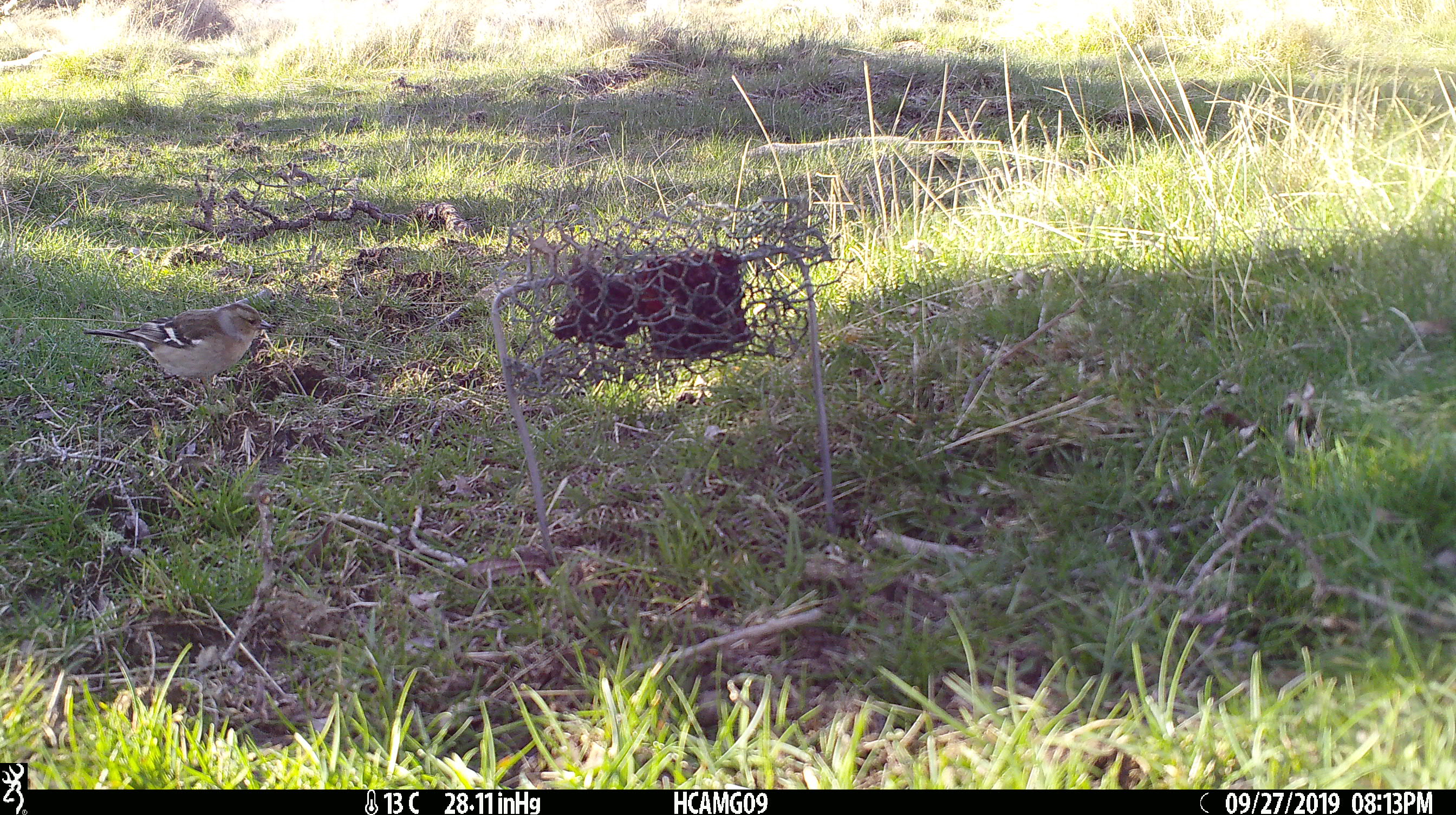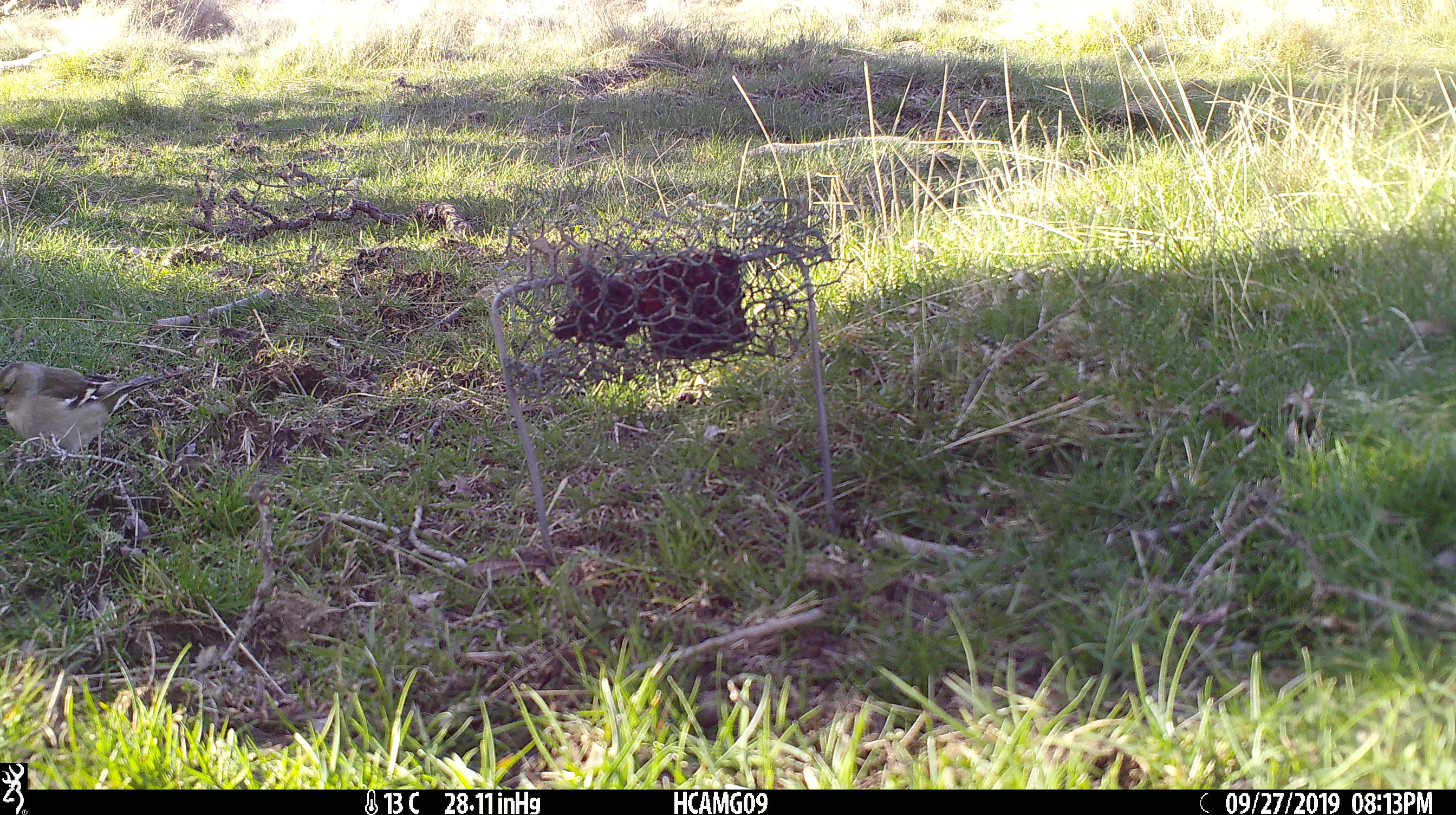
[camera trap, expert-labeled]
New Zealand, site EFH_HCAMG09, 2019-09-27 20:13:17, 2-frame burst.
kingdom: Animalia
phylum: Chordata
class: Aves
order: Passeriformes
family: Fringillidae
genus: Fringilla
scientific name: Fringilla coelebs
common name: common chaffinch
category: chaffinch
Chaffinch (common chaffinch) (Fringilla coelebs).